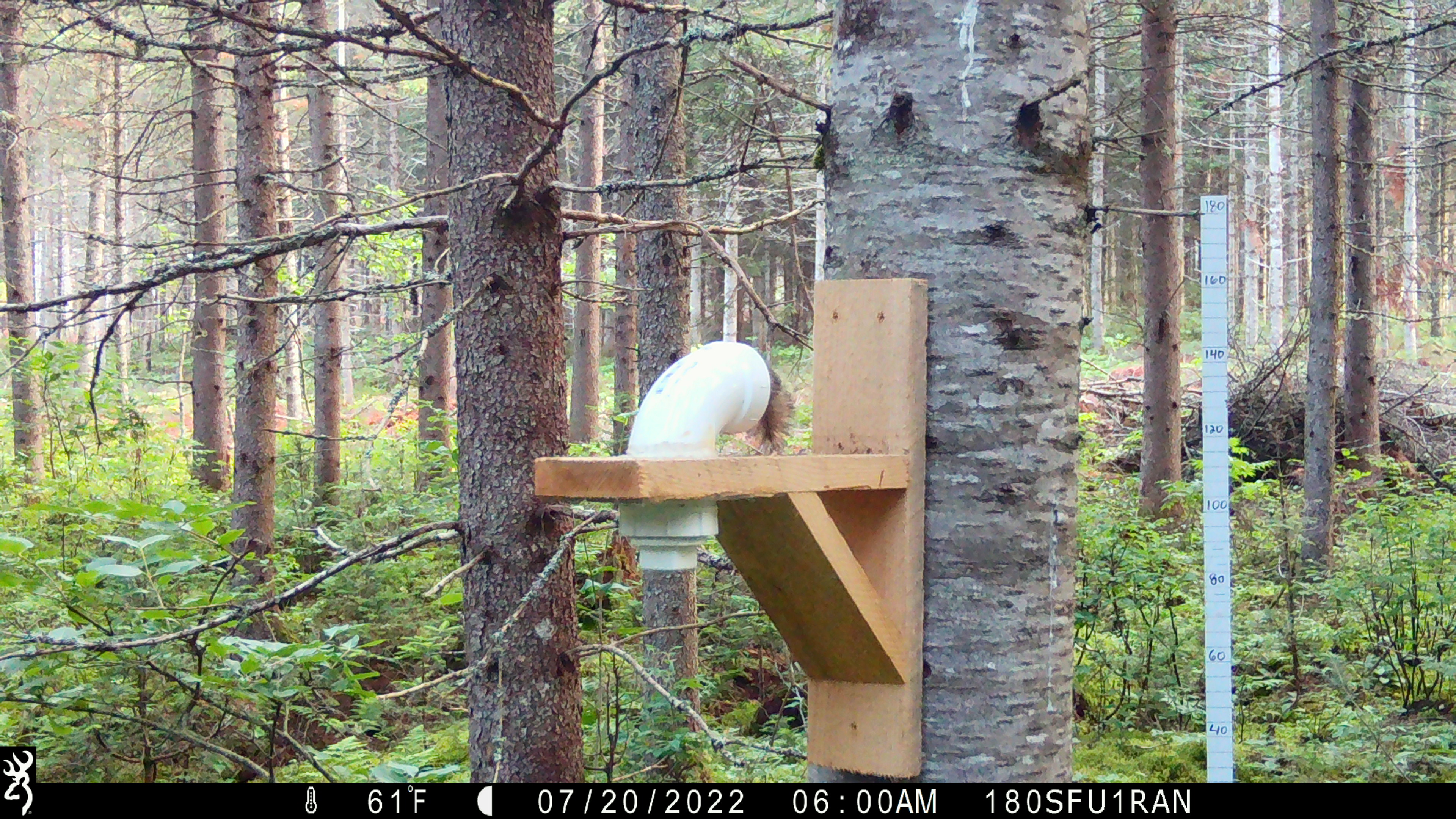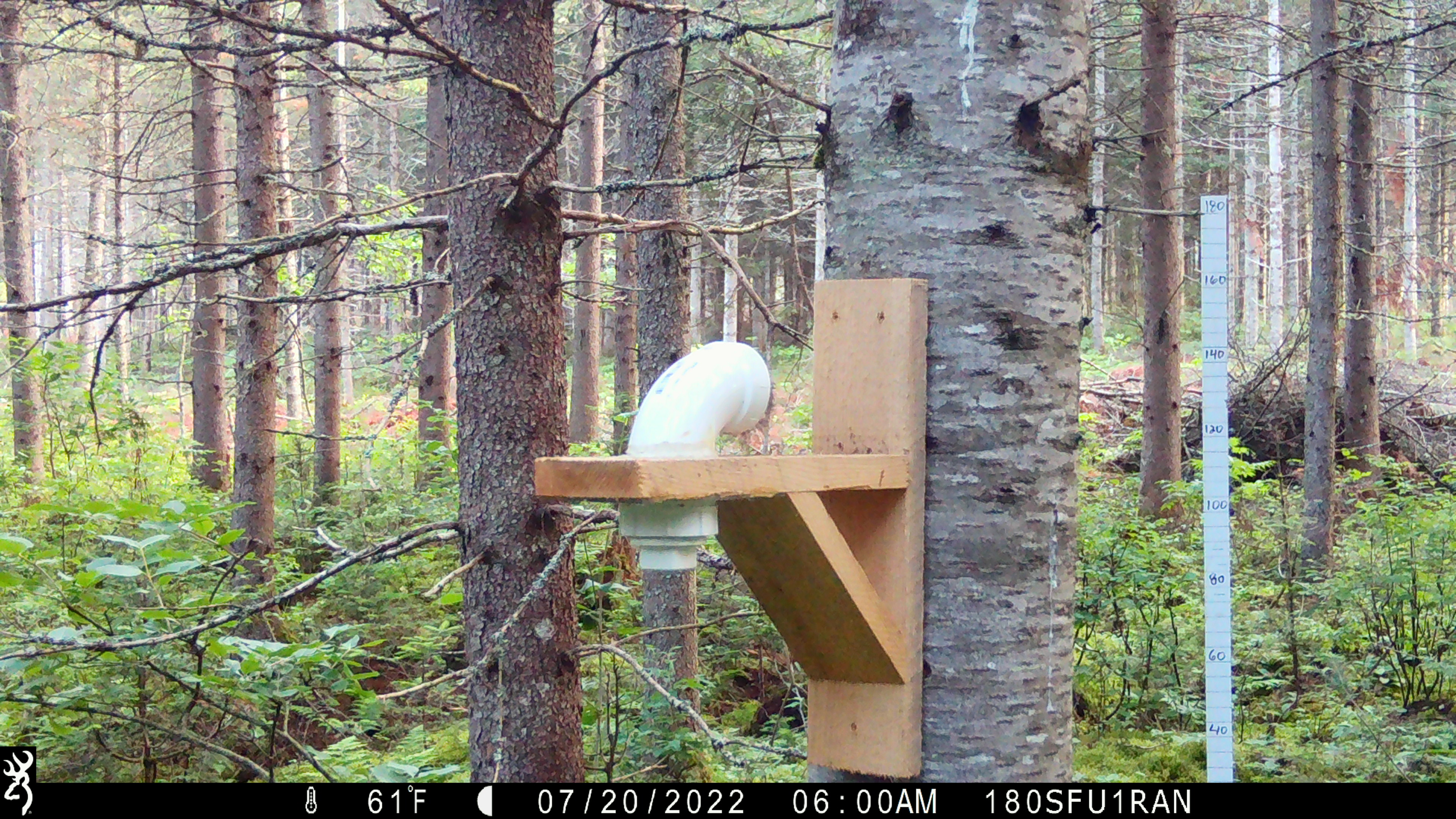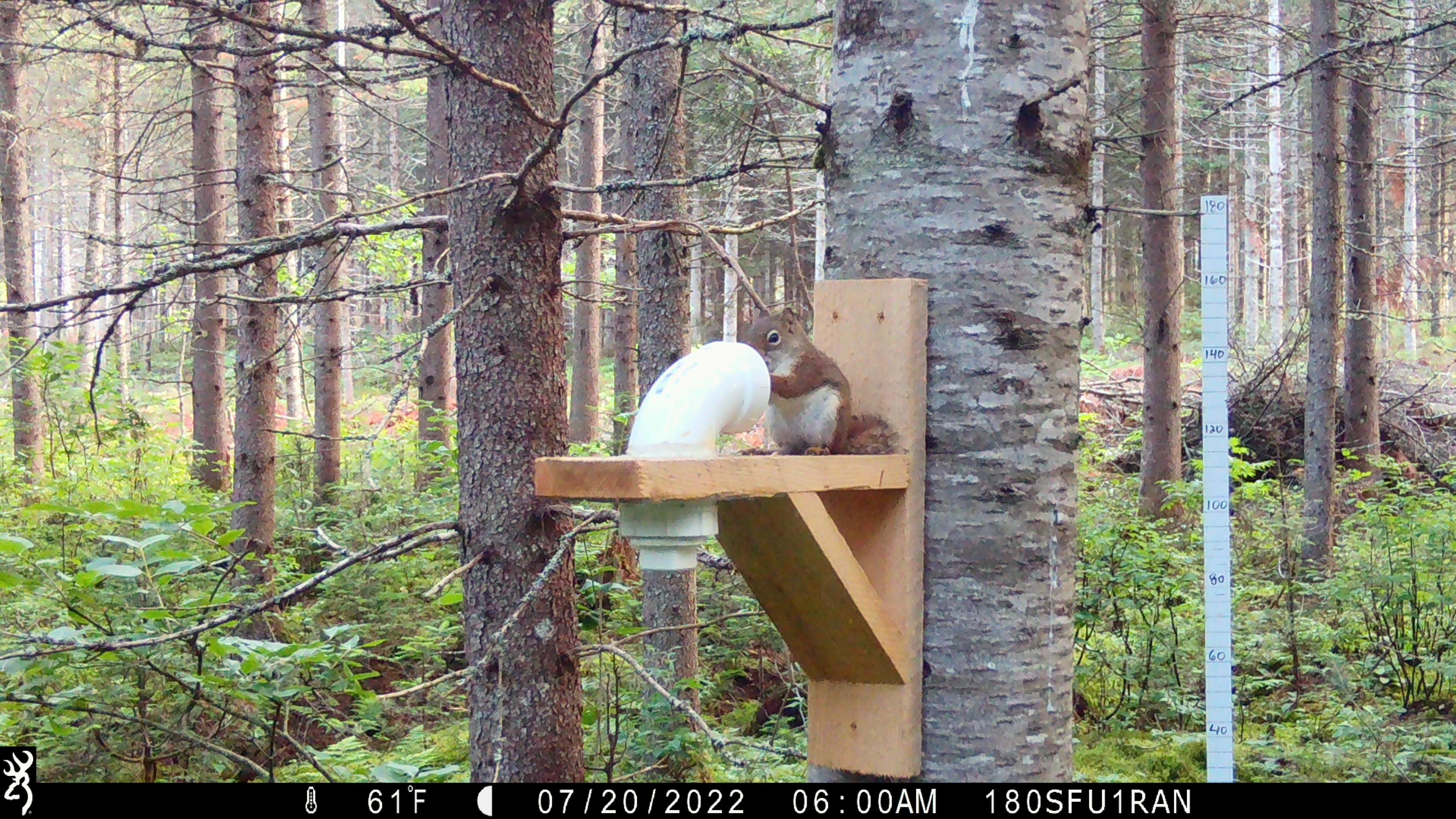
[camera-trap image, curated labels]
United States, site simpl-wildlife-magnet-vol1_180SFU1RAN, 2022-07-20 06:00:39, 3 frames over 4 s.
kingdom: Animalia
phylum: Chordata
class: Mammalia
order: Rodentia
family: Sciuridae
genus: Tamiasciurus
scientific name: Tamiasciurus hudsonicus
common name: red squirrel